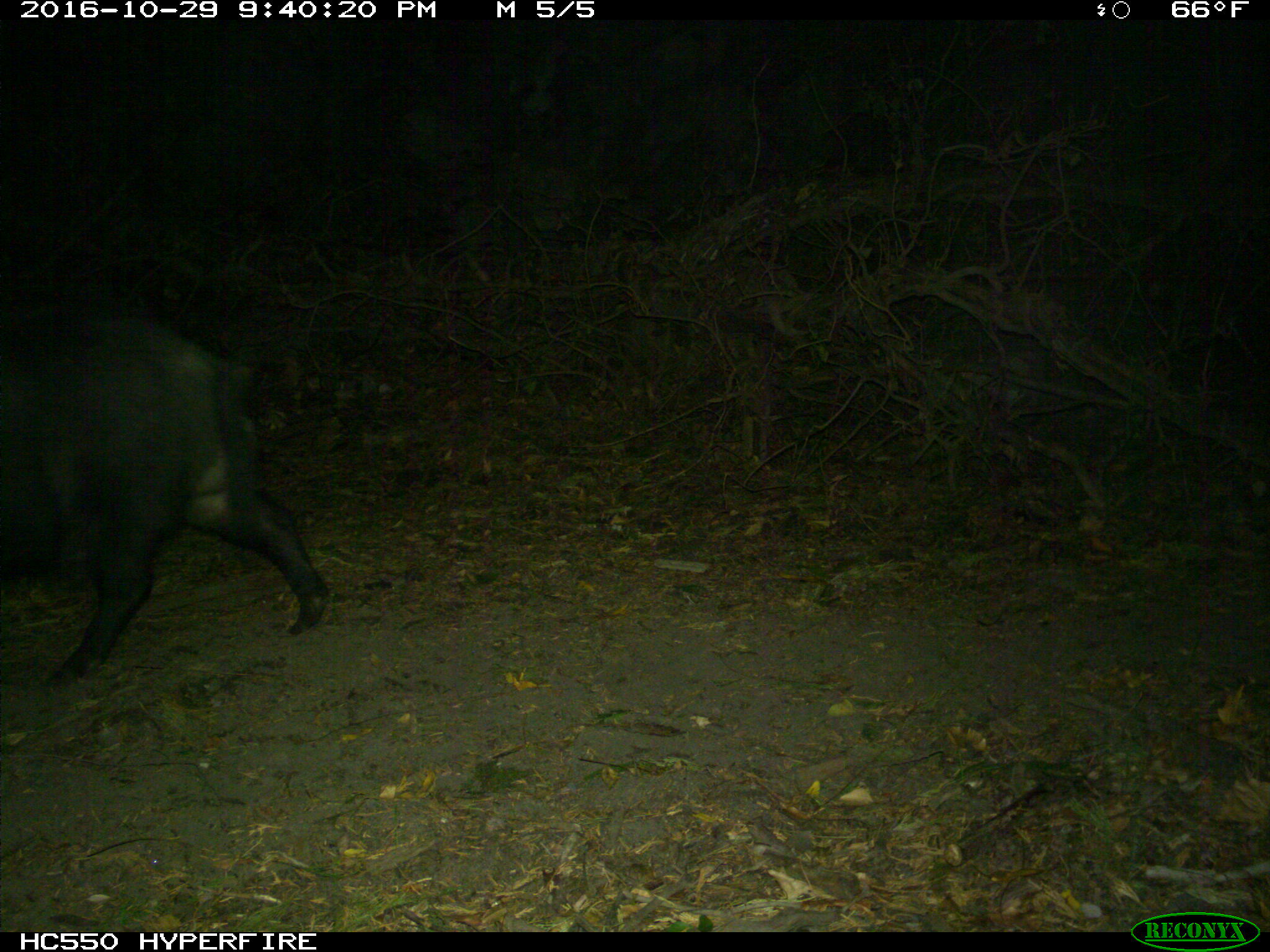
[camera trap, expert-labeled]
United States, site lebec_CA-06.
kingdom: Animalia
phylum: Chordata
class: Mammalia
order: Artiodactyla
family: Suidae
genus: Sus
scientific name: Sus scrofa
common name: wild boar